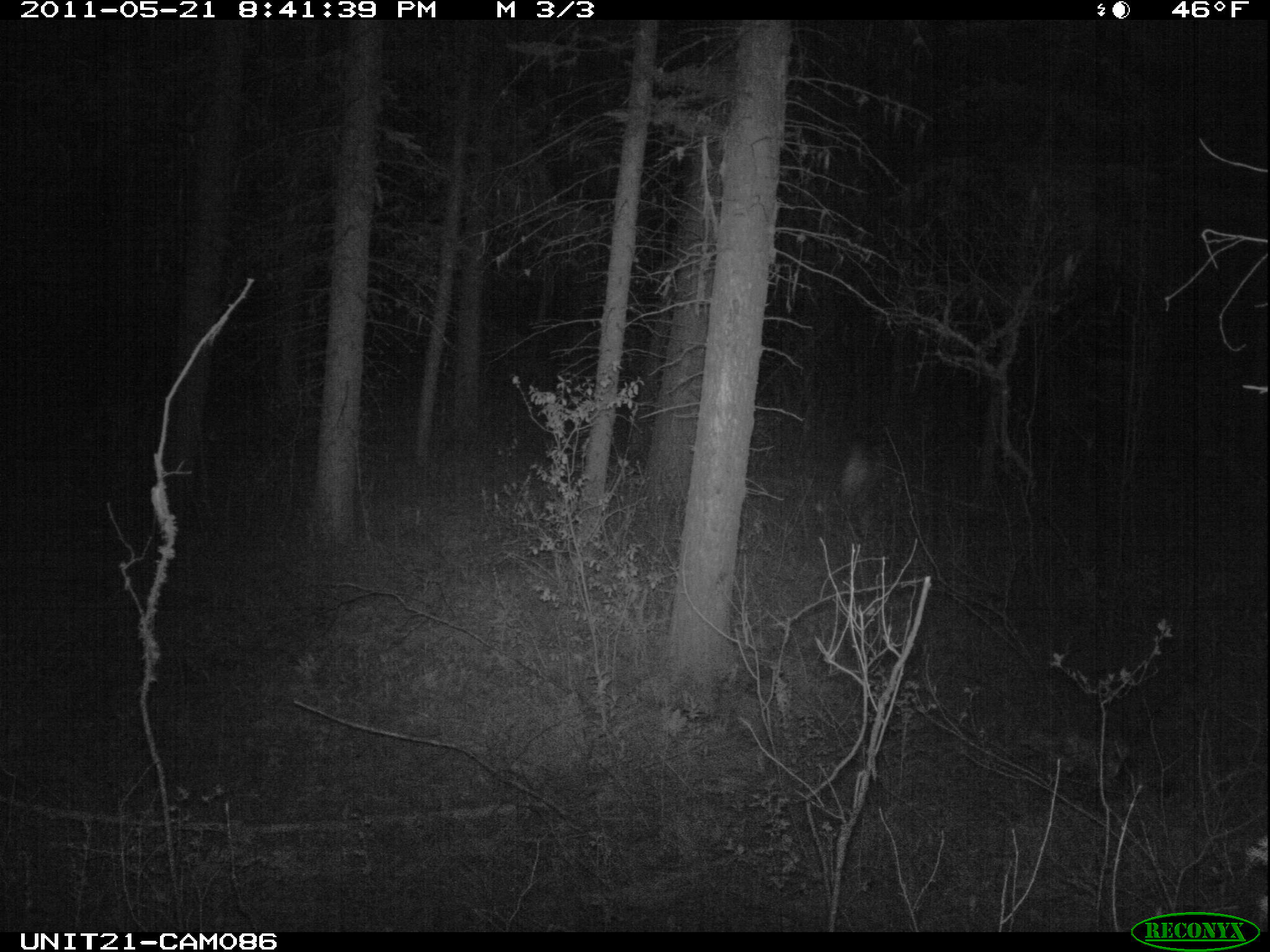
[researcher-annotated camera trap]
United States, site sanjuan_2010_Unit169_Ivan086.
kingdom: Animalia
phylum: Chordata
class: Mammalia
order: Carnivora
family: Felidae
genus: Puma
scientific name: Puma concolor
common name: mountain lion